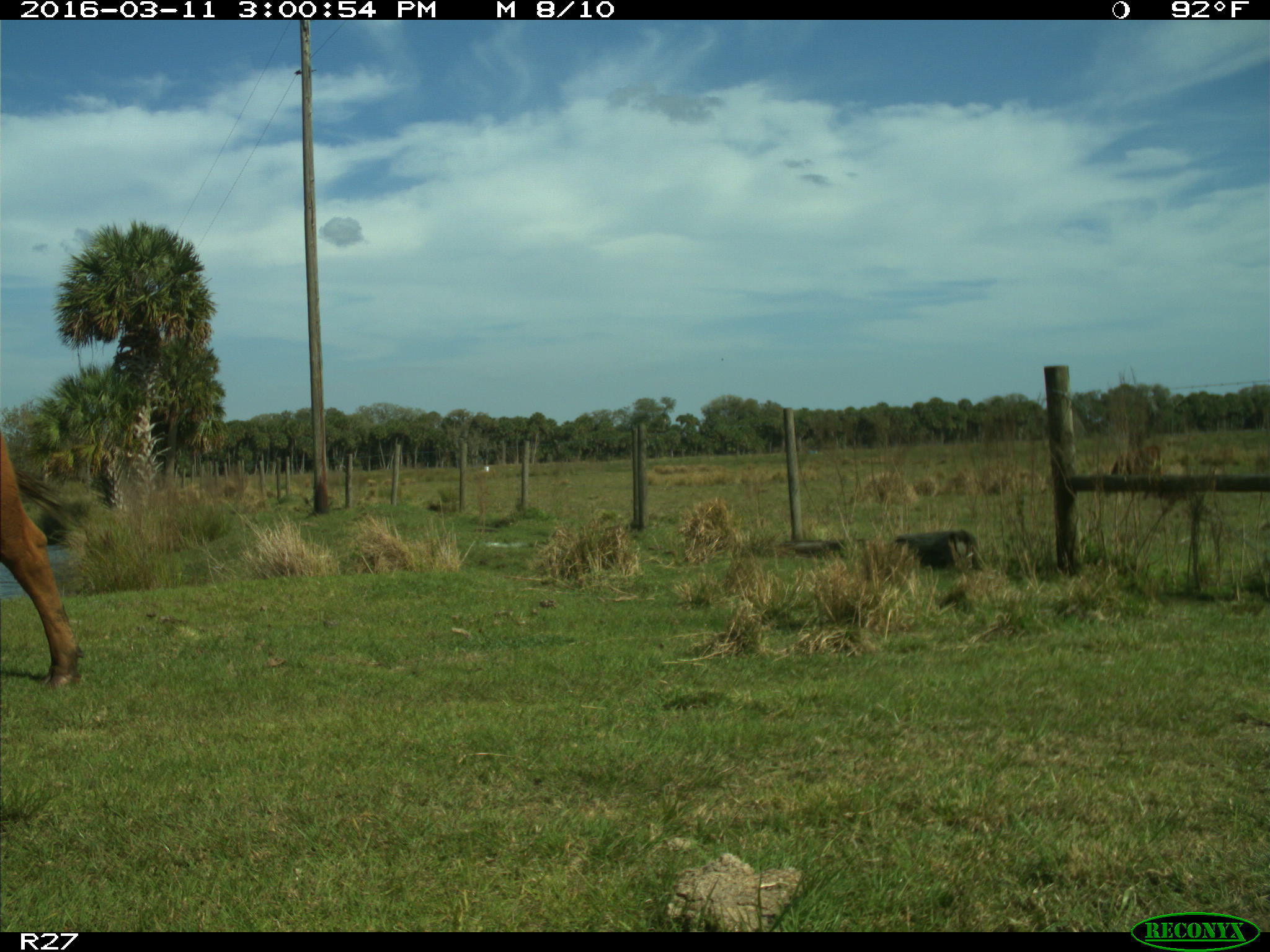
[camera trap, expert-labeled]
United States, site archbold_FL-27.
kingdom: Animalia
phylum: Chordata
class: Mammalia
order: Artiodactyla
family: Bovidae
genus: Bos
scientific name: Bos taurus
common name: domestic cow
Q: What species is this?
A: Bos taurus (domestic cow).